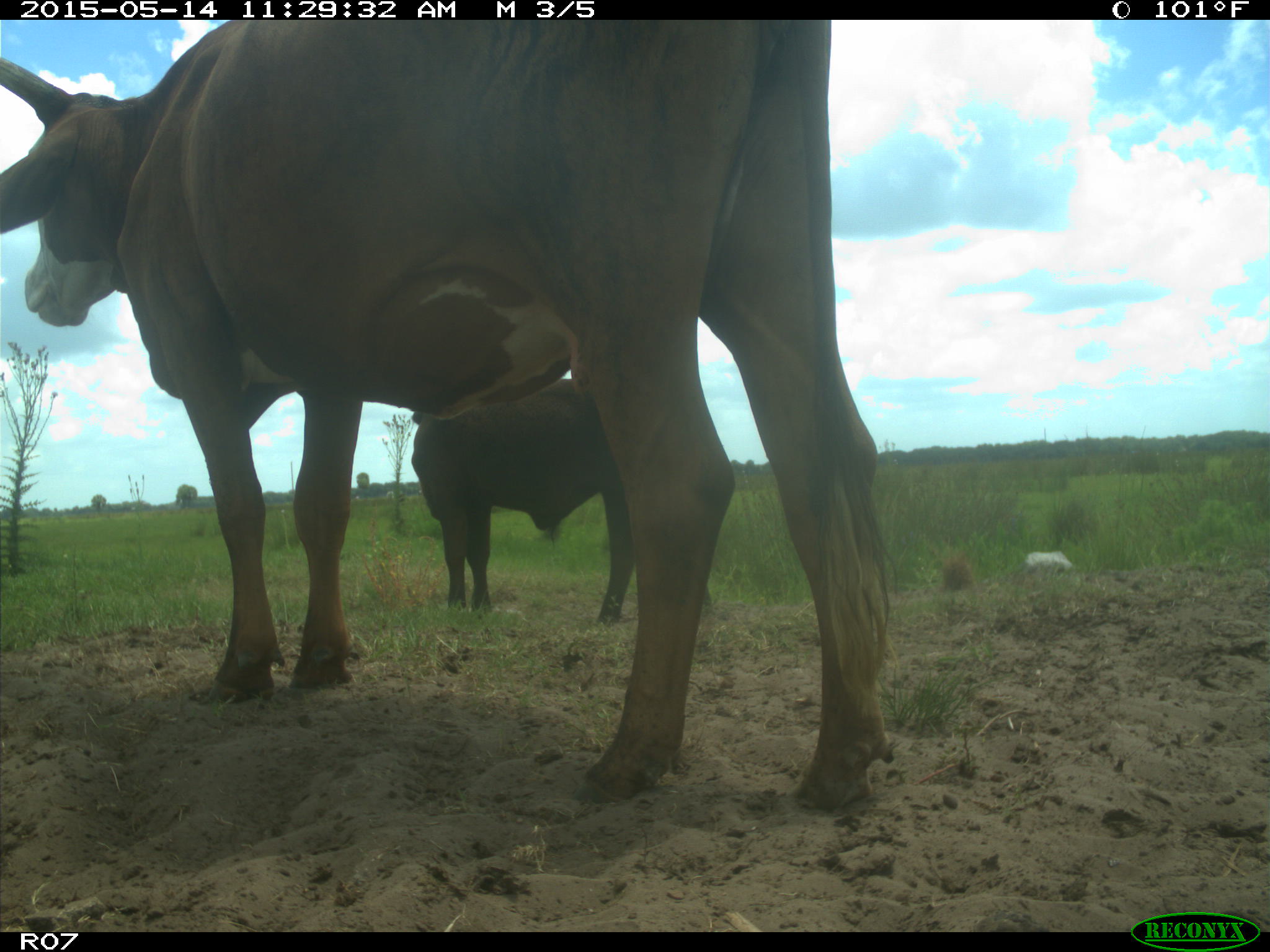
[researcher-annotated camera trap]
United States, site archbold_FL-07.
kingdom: Animalia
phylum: Chordata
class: Mammalia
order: Artiodactyla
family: Bovidae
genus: Bos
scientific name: Bos taurus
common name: domestic cow